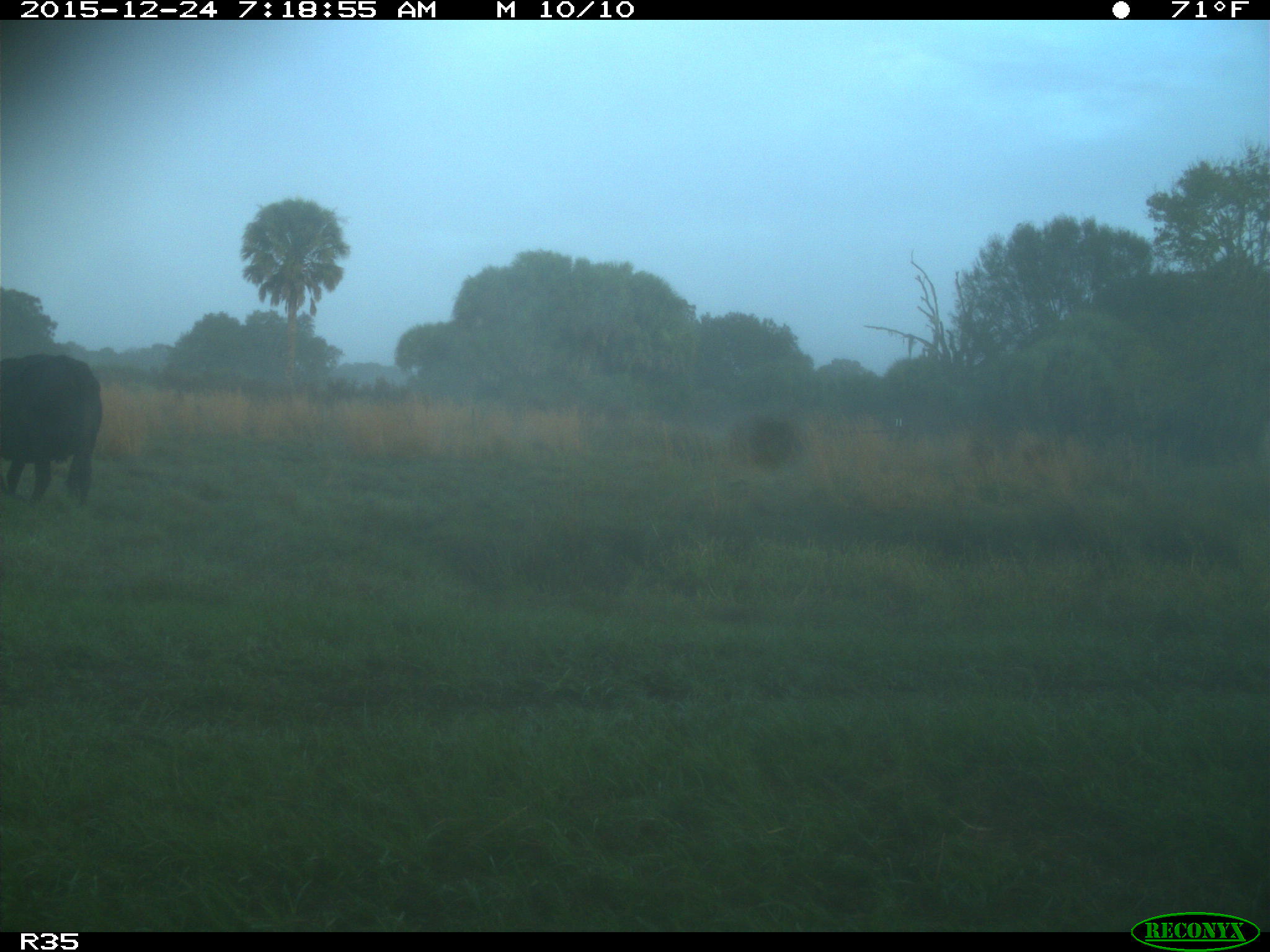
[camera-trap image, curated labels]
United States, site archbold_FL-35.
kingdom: Animalia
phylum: Chordata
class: Mammalia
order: Artiodactyla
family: Bovidae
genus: Bos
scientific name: Bos taurus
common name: domestic cow